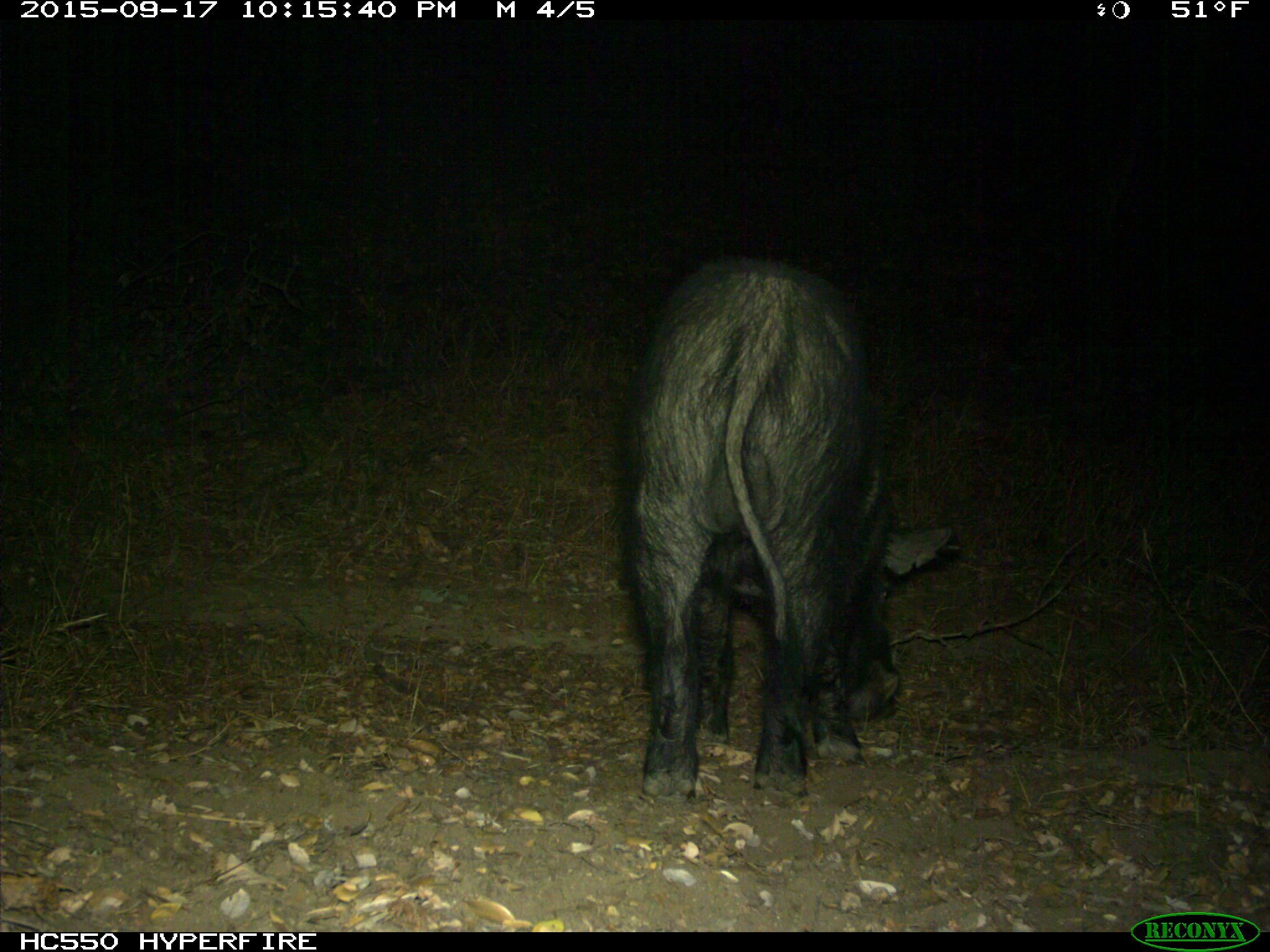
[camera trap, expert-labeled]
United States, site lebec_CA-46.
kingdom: Animalia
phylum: Chordata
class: Mammalia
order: Artiodactyla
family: Suidae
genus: Sus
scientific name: Sus scrofa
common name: wild boar